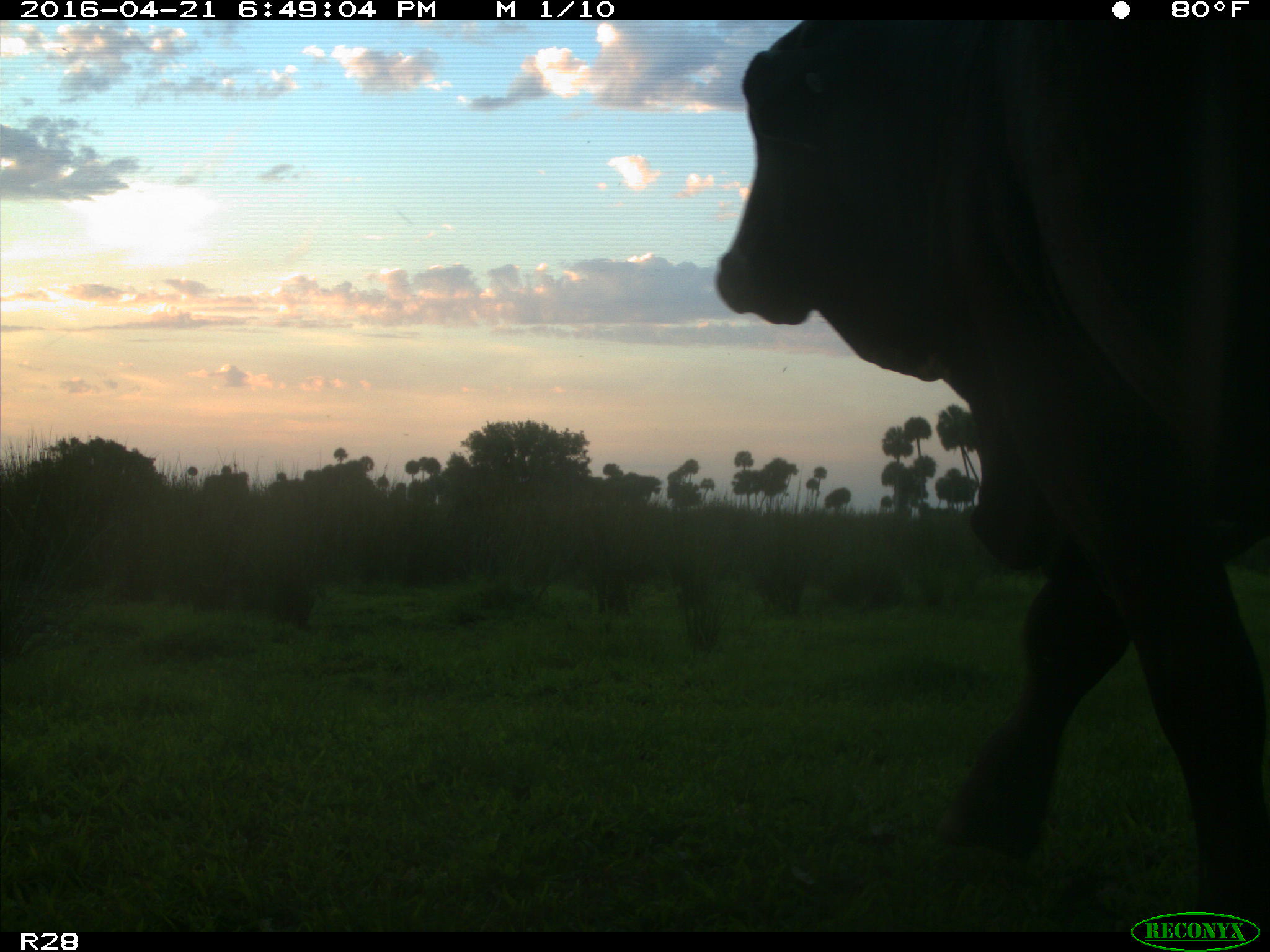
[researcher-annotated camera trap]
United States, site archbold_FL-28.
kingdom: Animalia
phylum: Chordata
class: Mammalia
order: Artiodactyla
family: Bovidae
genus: Bos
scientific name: Bos taurus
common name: domestic cow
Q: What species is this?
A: Bos taurus (domestic cow).